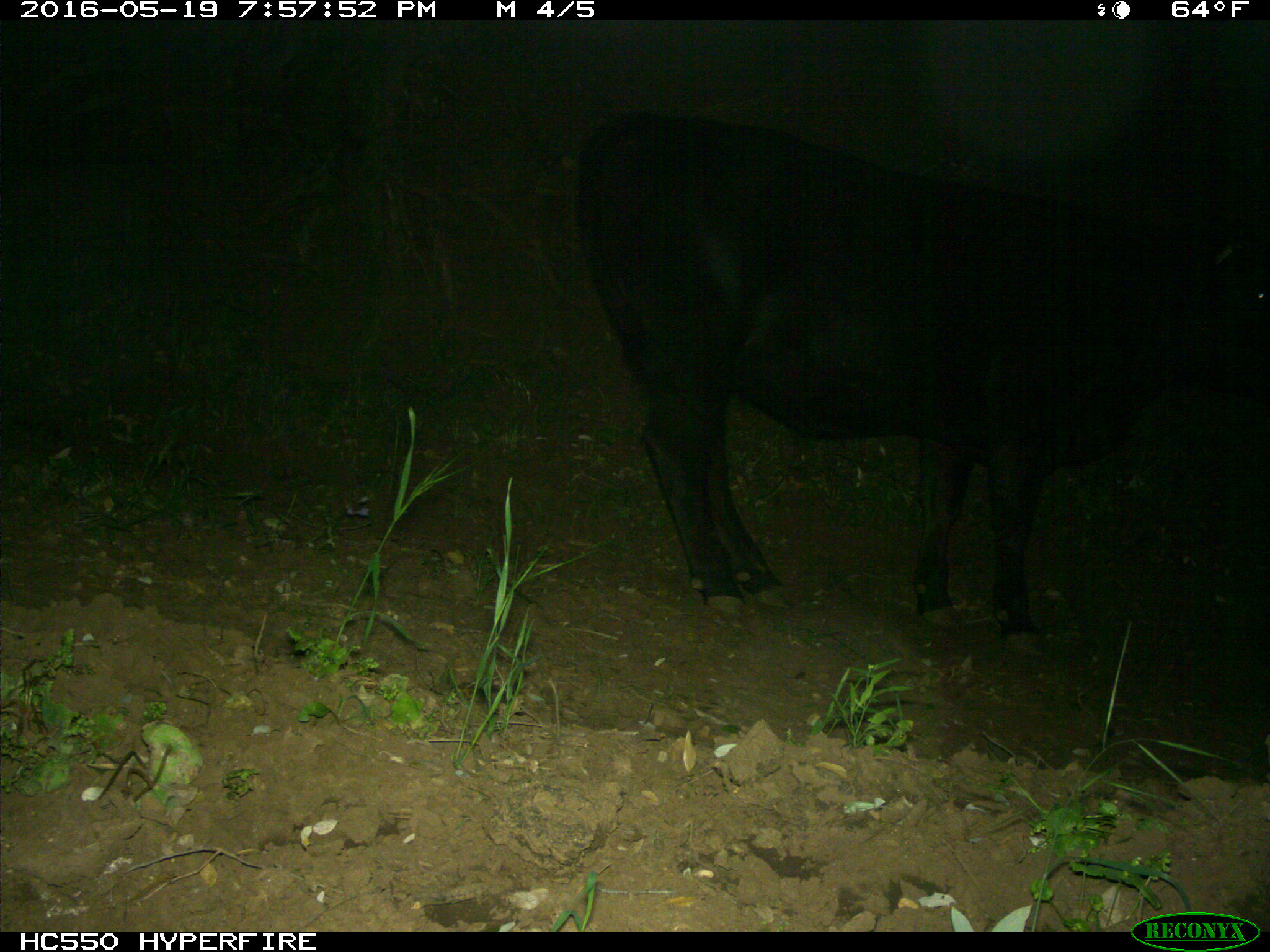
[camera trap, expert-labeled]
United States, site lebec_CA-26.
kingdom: Animalia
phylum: Chordata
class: Mammalia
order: Artiodactyla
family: Bovidae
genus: Bos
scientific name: Bos taurus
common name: domestic cow